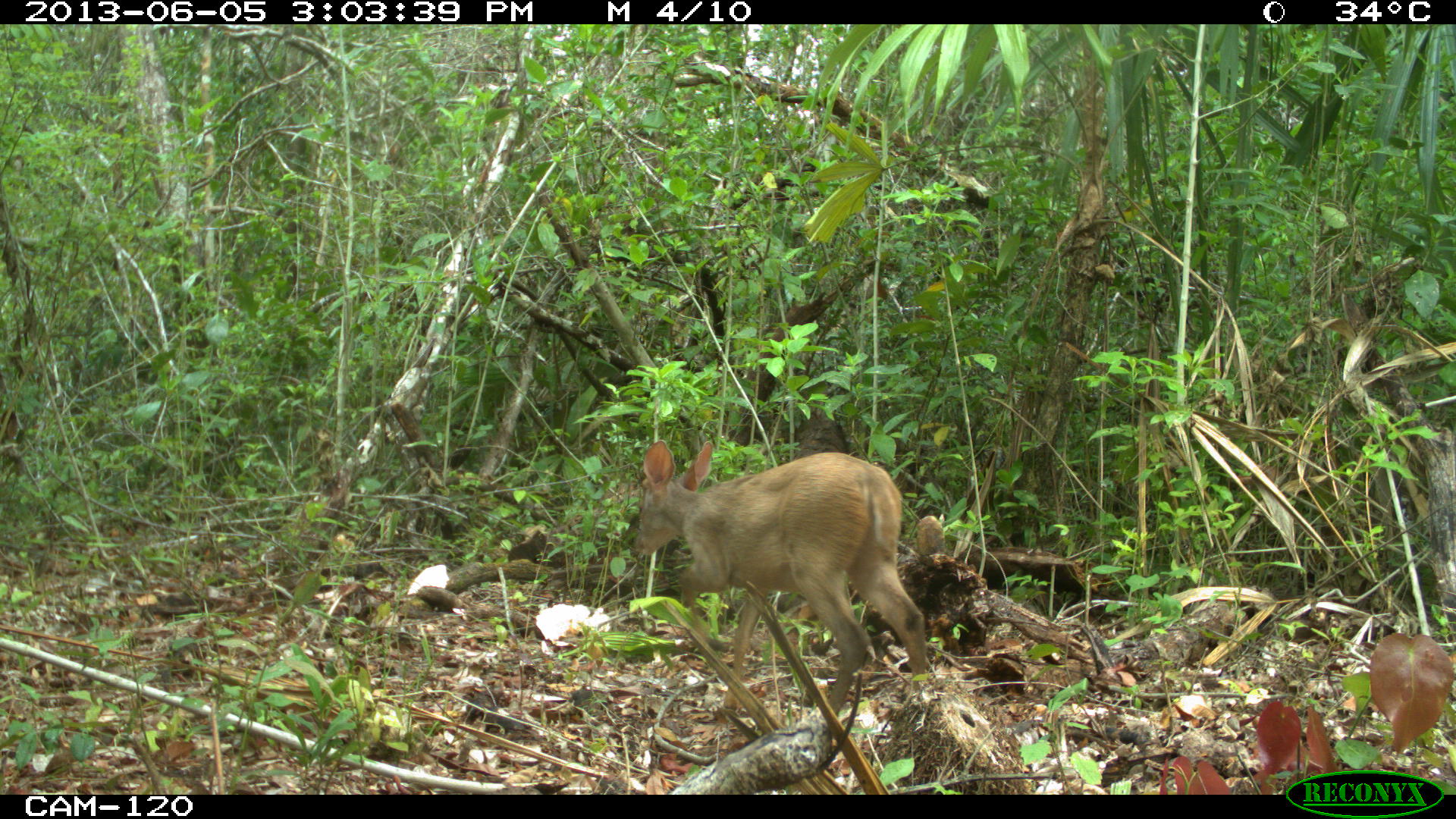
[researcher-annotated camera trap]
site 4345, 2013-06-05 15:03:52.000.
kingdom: Animalia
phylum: Chordata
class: Mammalia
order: Artiodactyla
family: Cervidae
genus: Odocoileus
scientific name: Odocoileus pandora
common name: yucatán brown brocket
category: mazama pandora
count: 1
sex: female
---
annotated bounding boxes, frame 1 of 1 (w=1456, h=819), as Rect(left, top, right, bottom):
mazama pandora: Rect(632, 438, 930, 718)